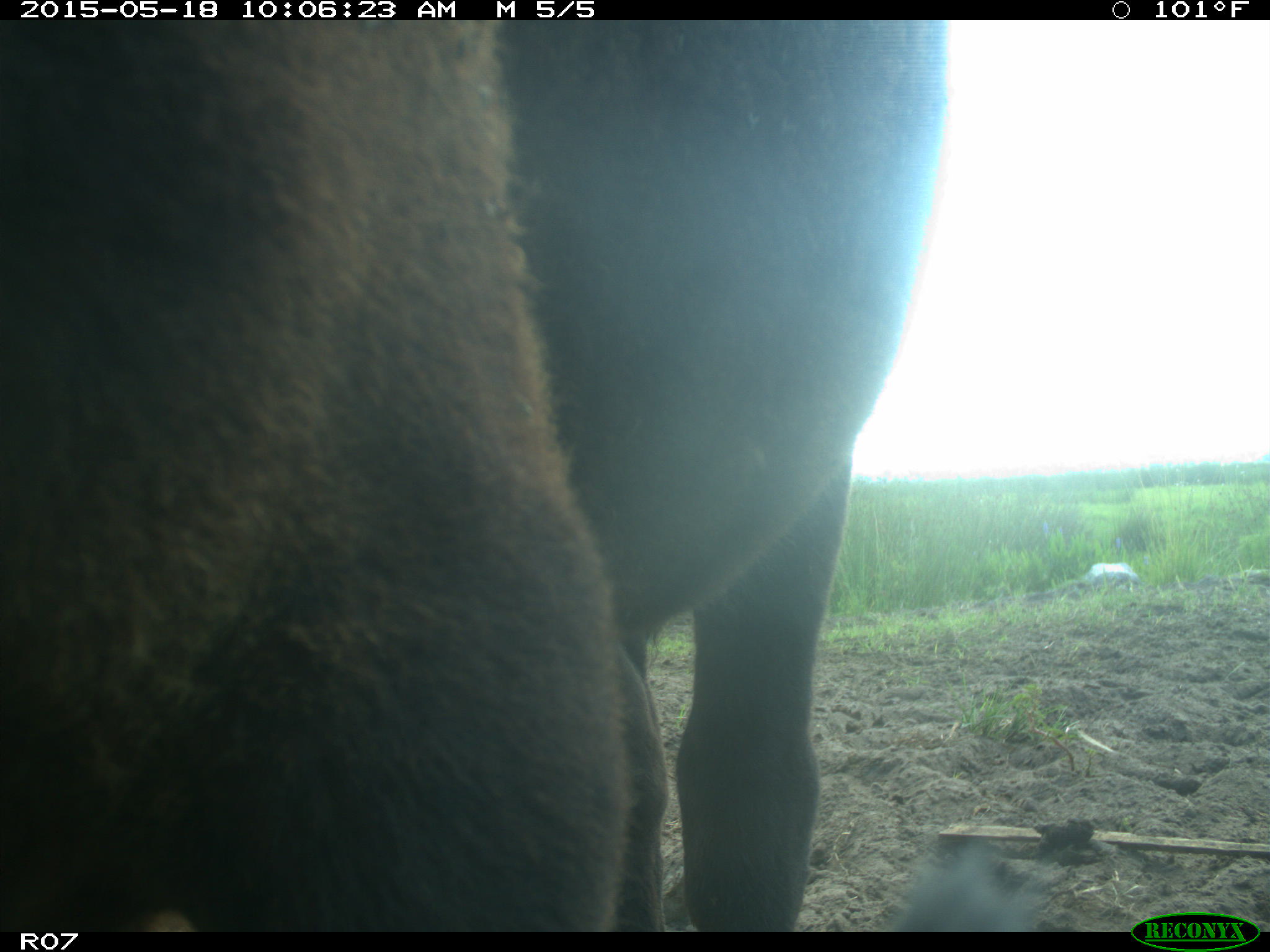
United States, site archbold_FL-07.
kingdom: Animalia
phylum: Chordata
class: Mammalia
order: Artiodactyla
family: Bovidae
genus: Bos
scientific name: Bos taurus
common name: domestic cow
Bos taurus (domestic cow).